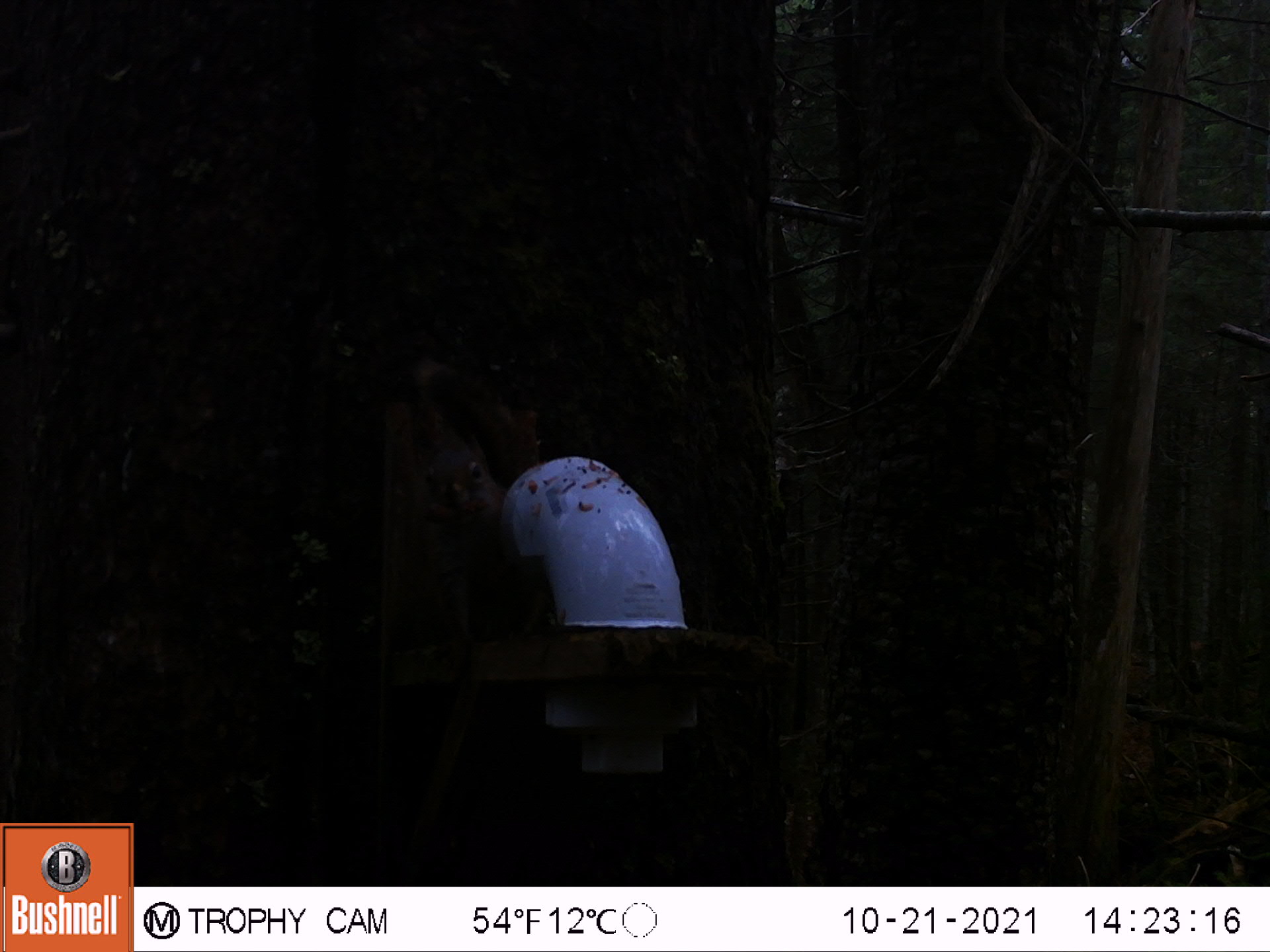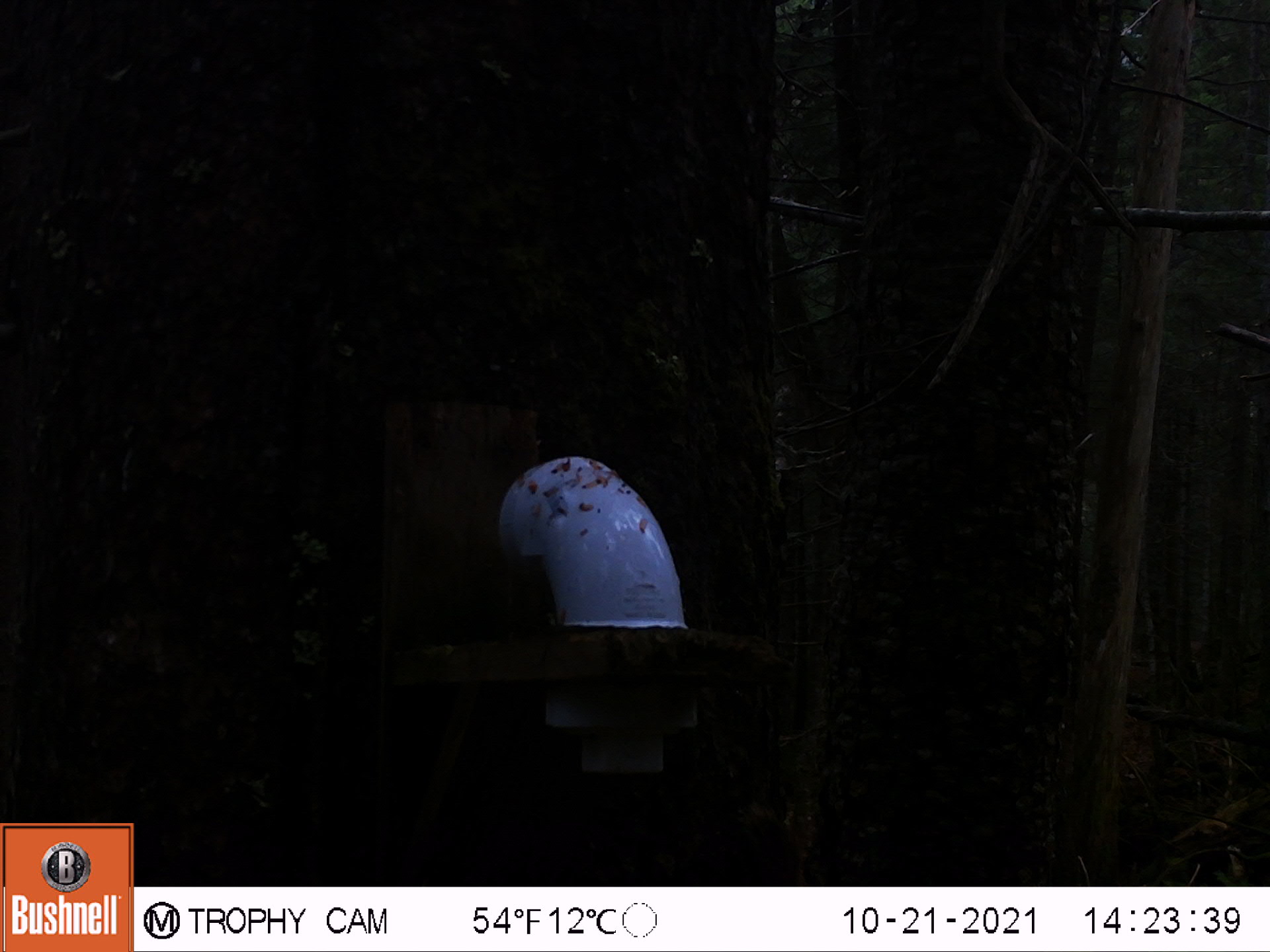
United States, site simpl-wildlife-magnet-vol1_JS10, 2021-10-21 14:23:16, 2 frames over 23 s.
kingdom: Animalia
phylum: Chordata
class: Mammalia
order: Rodentia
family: Sciuridae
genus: Tamiasciurus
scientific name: Tamiasciurus hudsonicus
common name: red squirrel